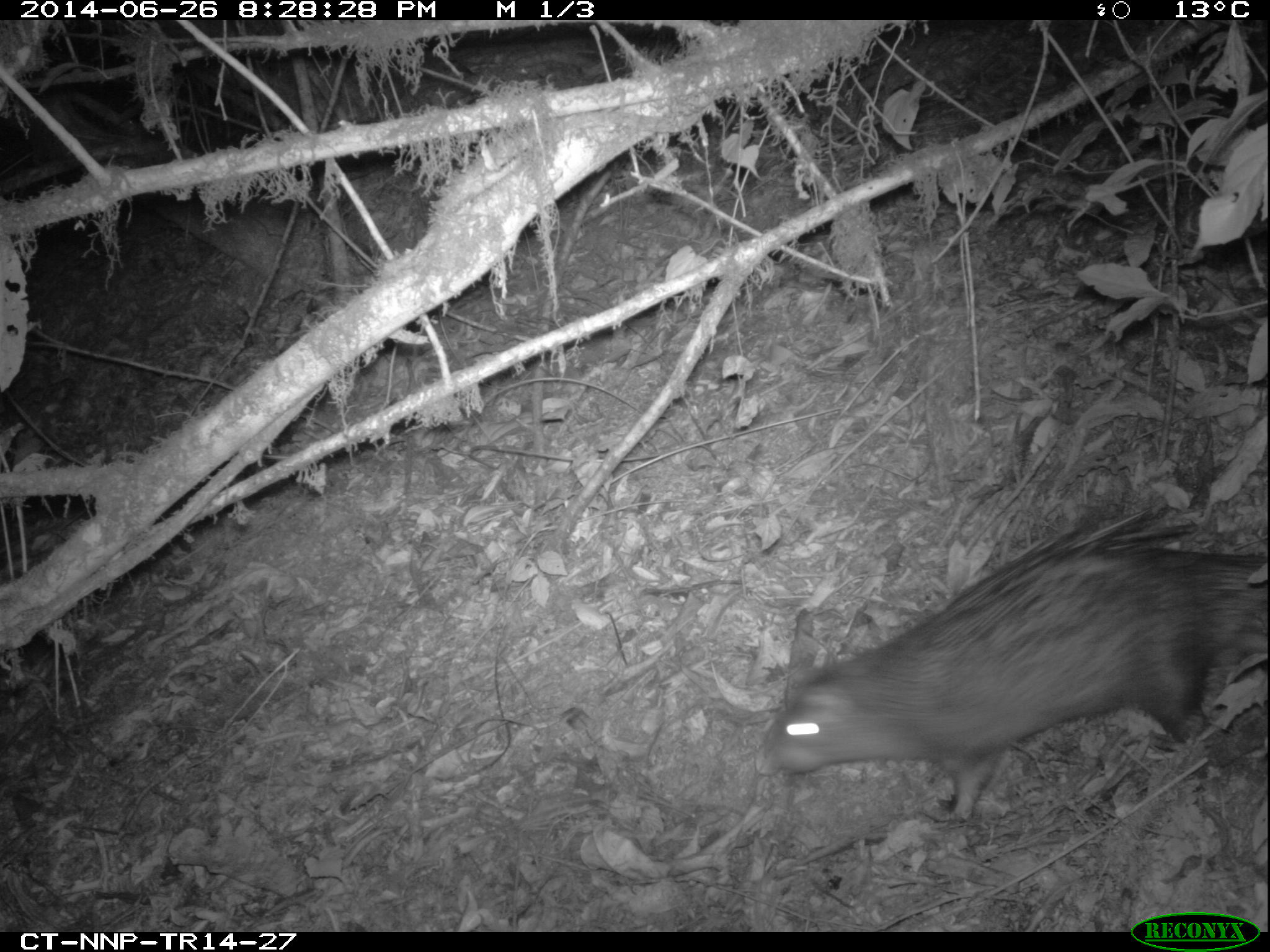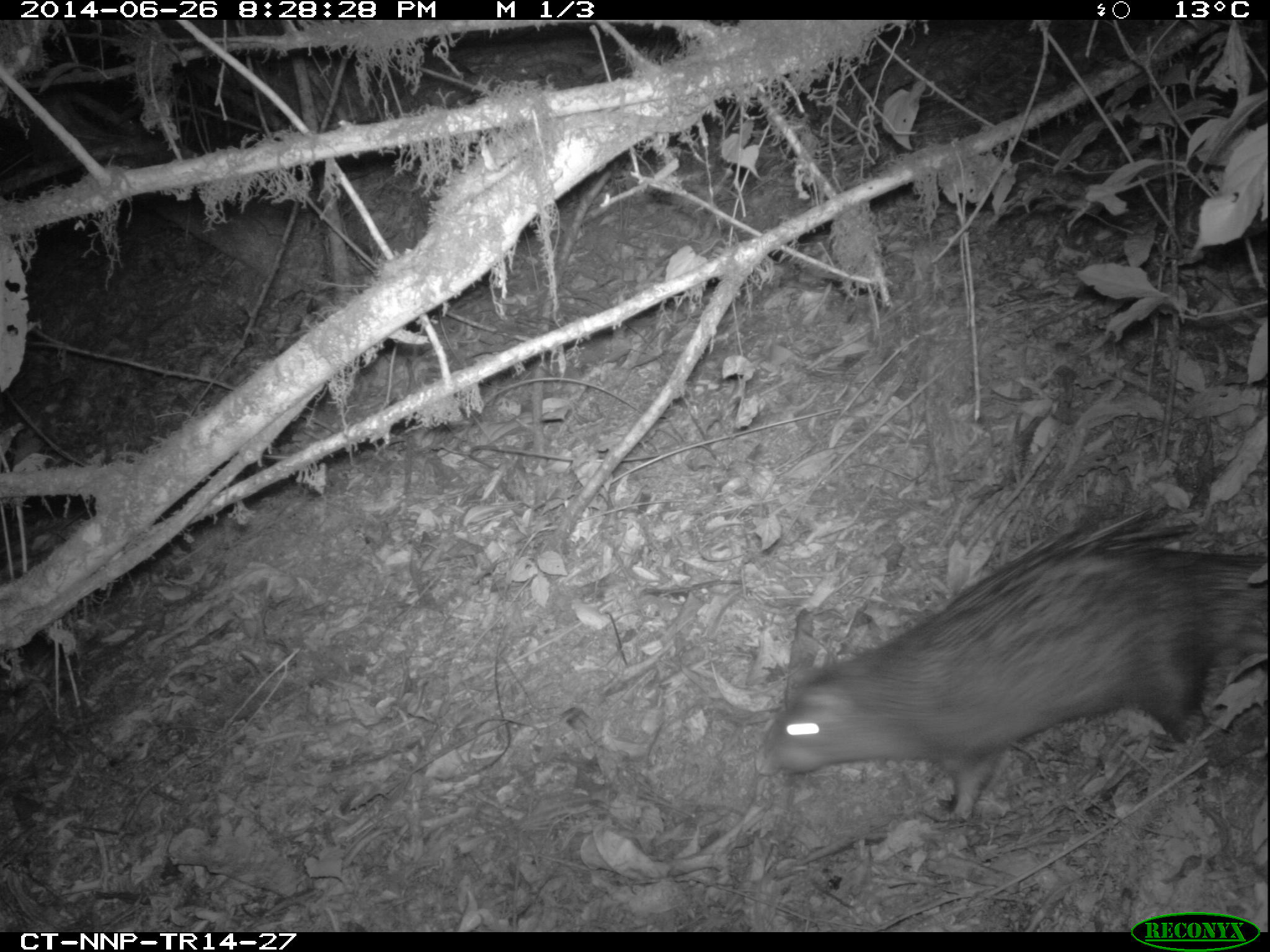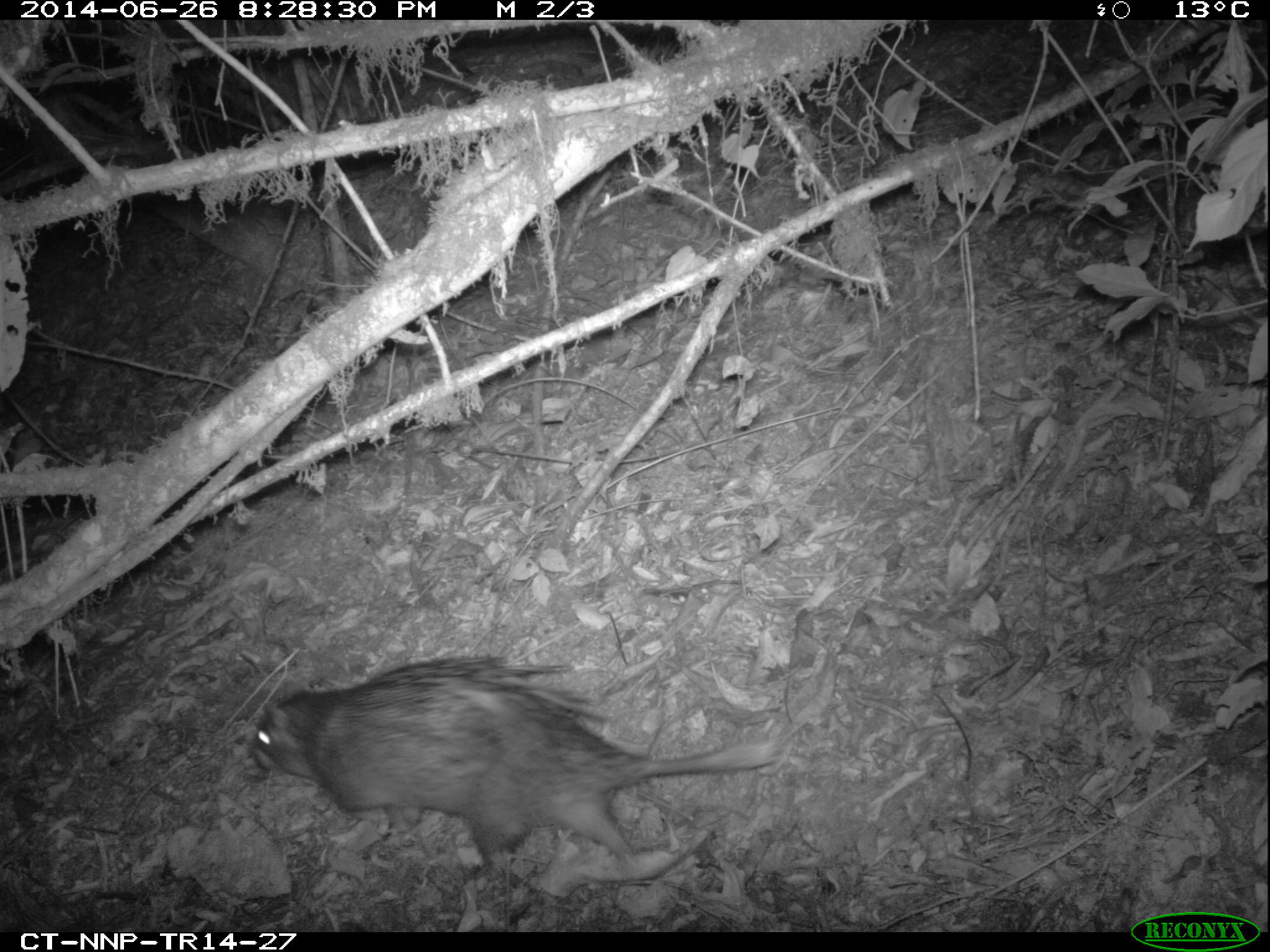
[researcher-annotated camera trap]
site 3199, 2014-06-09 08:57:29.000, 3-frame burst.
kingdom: Animalia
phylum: Chordata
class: Mammalia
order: Rodentia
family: Hystricidae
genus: Atherurus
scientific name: Atherurus africanus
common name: african brush-tailed porcupine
Atherurus africanus (african brush-tailed porcupine), count 1.